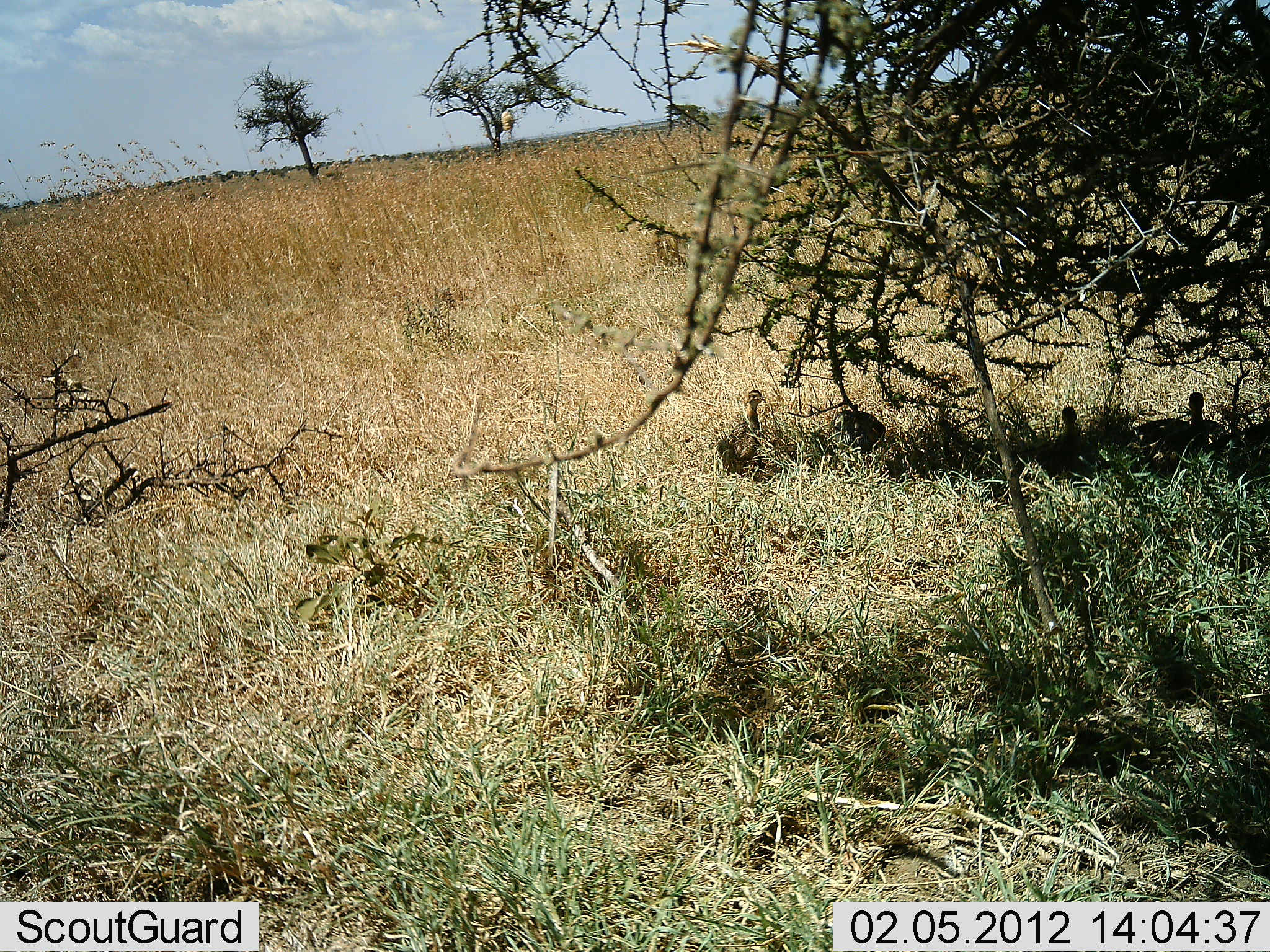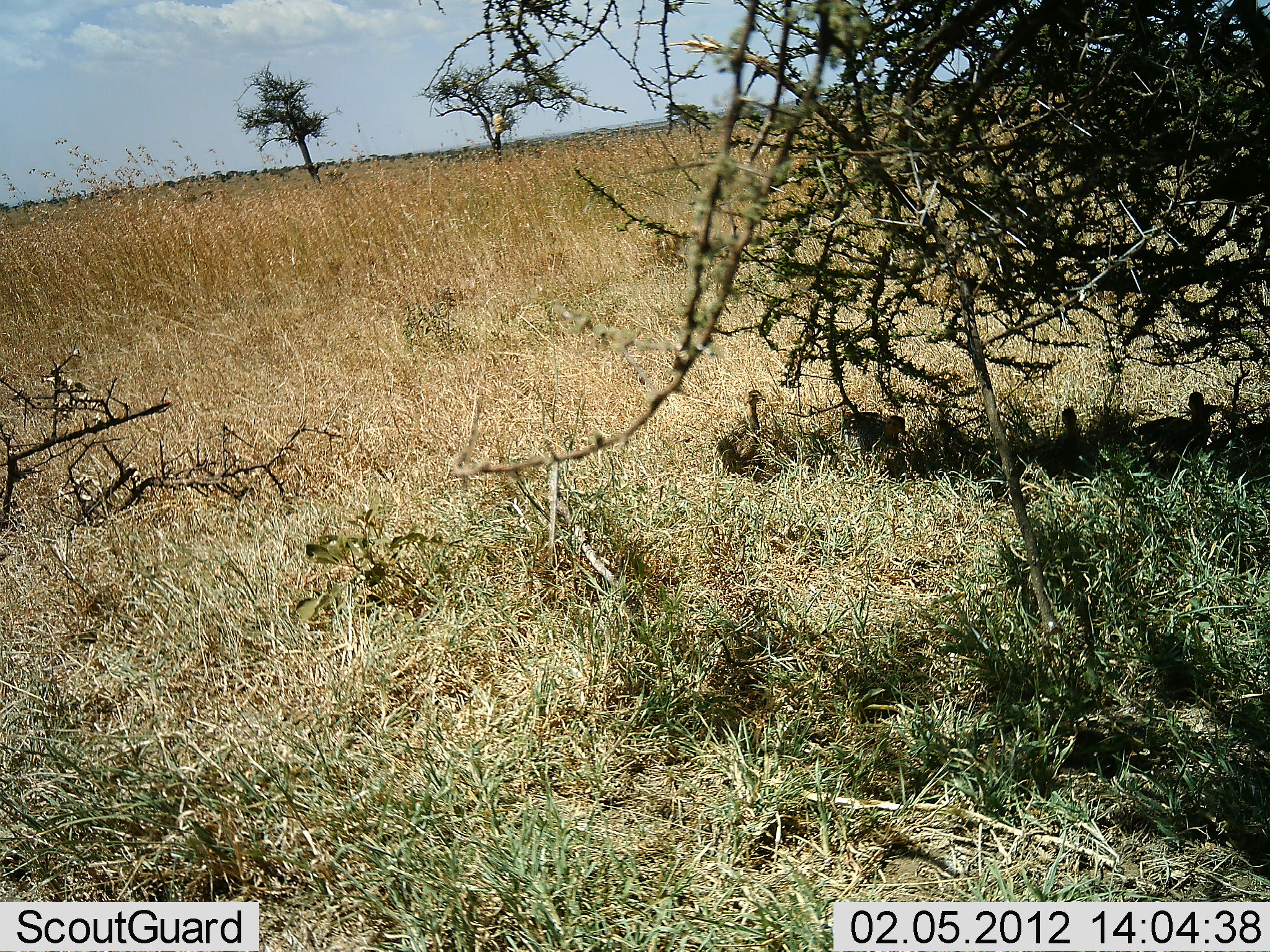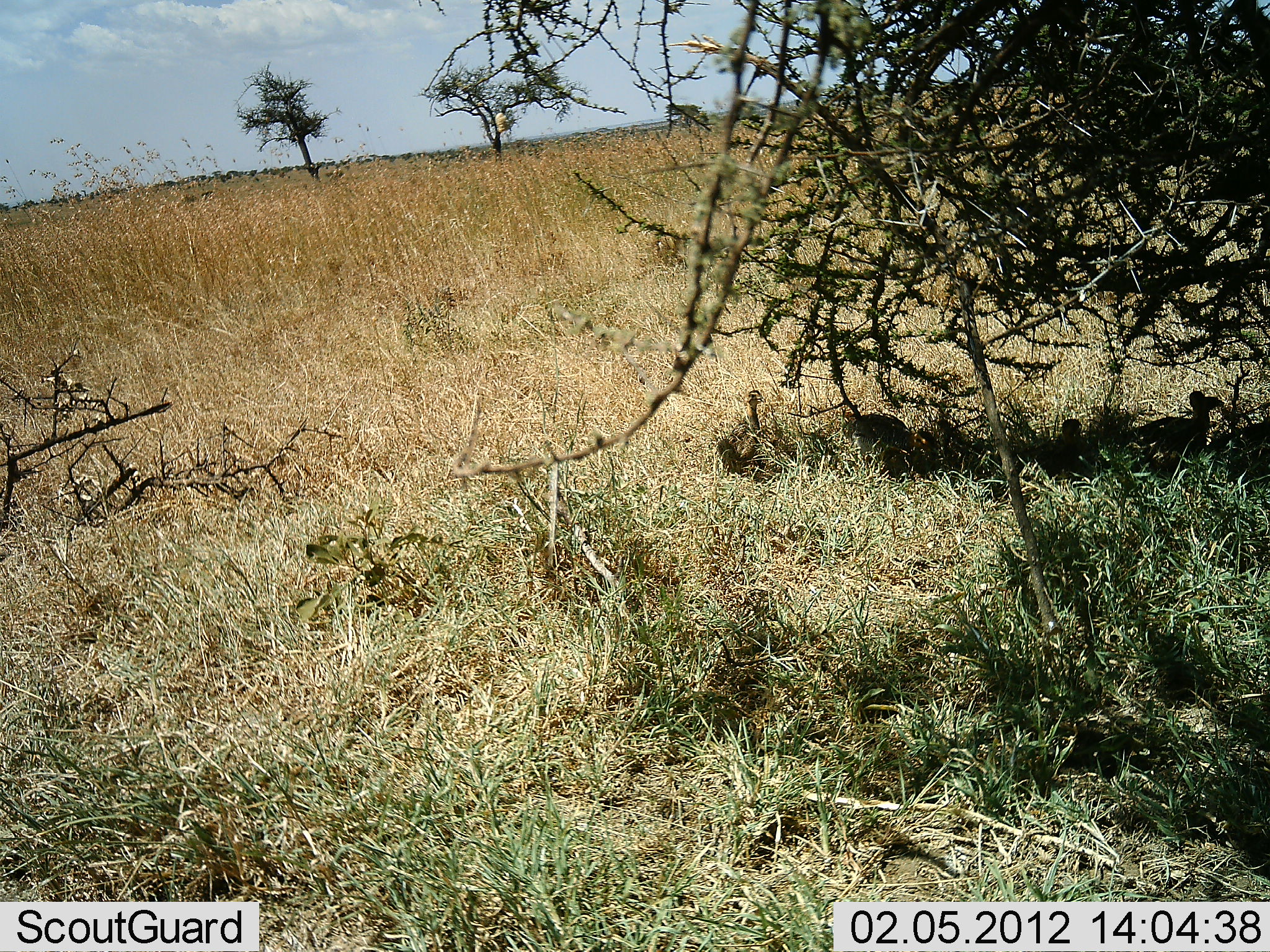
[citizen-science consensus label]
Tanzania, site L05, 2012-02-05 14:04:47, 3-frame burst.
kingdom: Animalia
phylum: Chordata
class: Aves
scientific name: Aves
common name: bird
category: otherbird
Otherbird (bird) (Aves), count 5. Behavior (volunteer vote fractions): standing 44%, resting 44%, moving 11%, interacting 0%. Young present (vote fraction): 0%. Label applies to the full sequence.